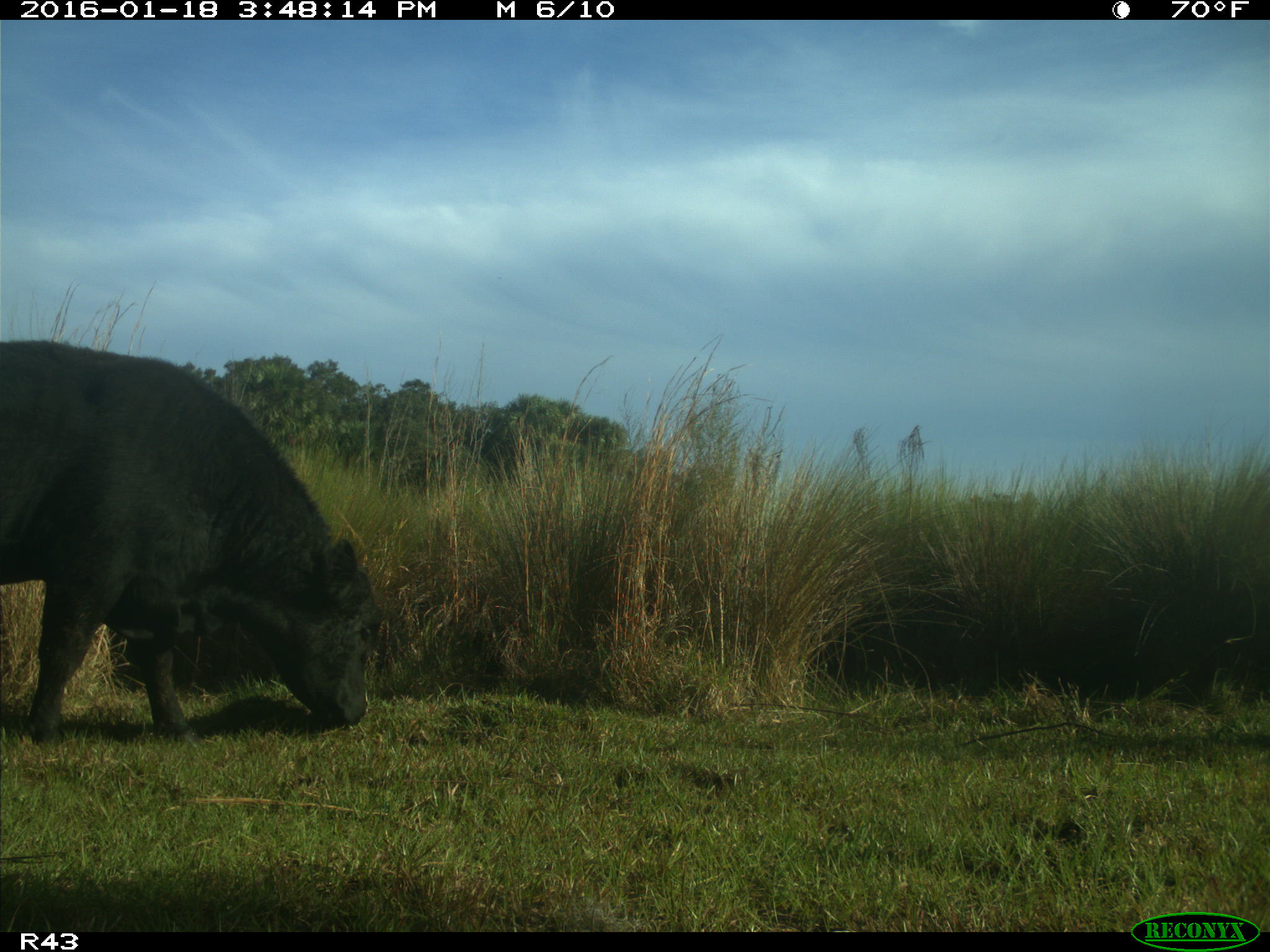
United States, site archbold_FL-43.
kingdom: Animalia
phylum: Chordata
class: Mammalia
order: Artiodactyla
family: Bovidae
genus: Bos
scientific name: Bos taurus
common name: domestic cow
Bos taurus (domestic cow).